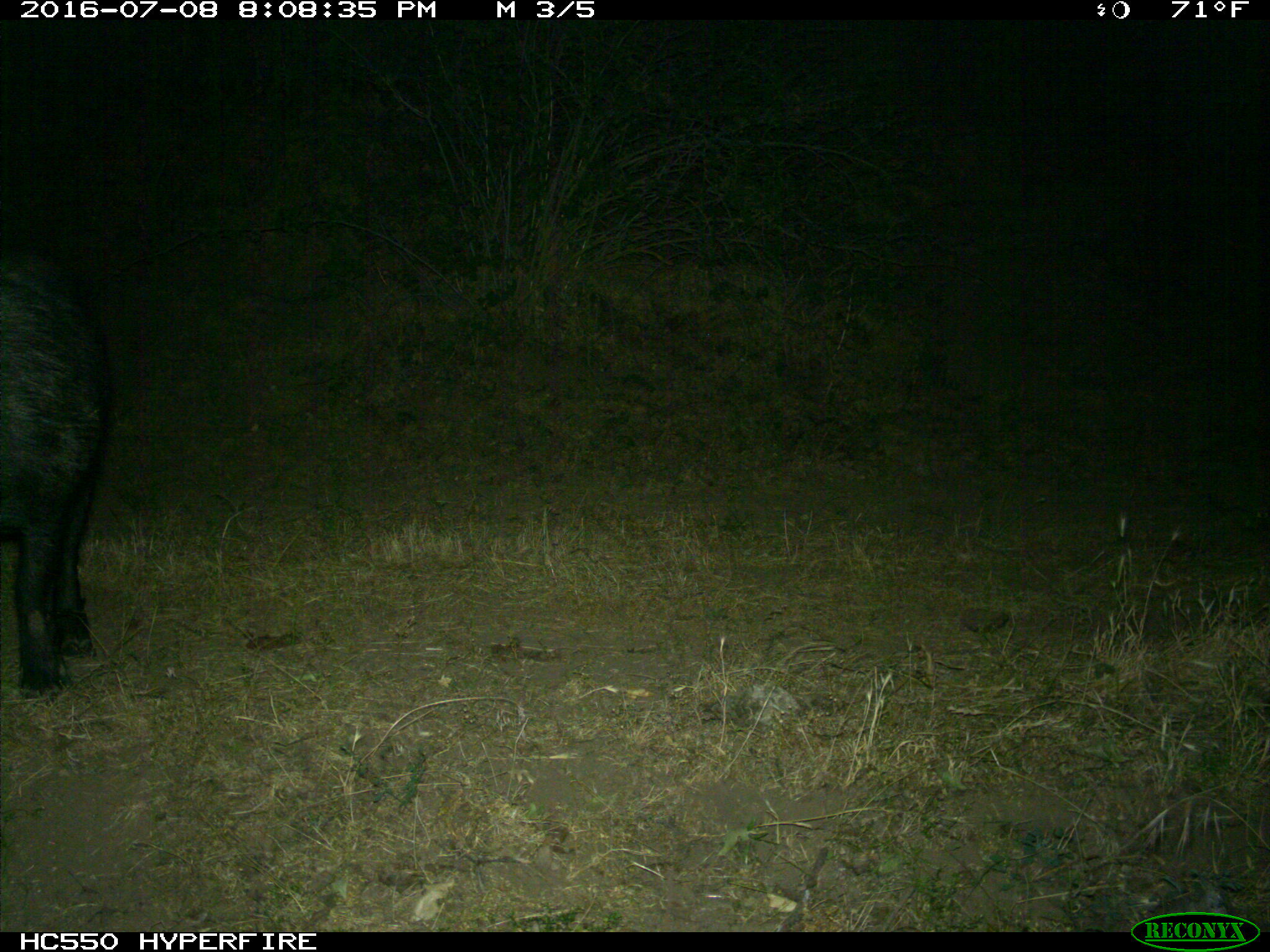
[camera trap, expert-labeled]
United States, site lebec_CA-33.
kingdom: Animalia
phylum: Chordata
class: Mammalia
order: Artiodactyla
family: Suidae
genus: Sus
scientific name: Sus scrofa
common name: wild boar